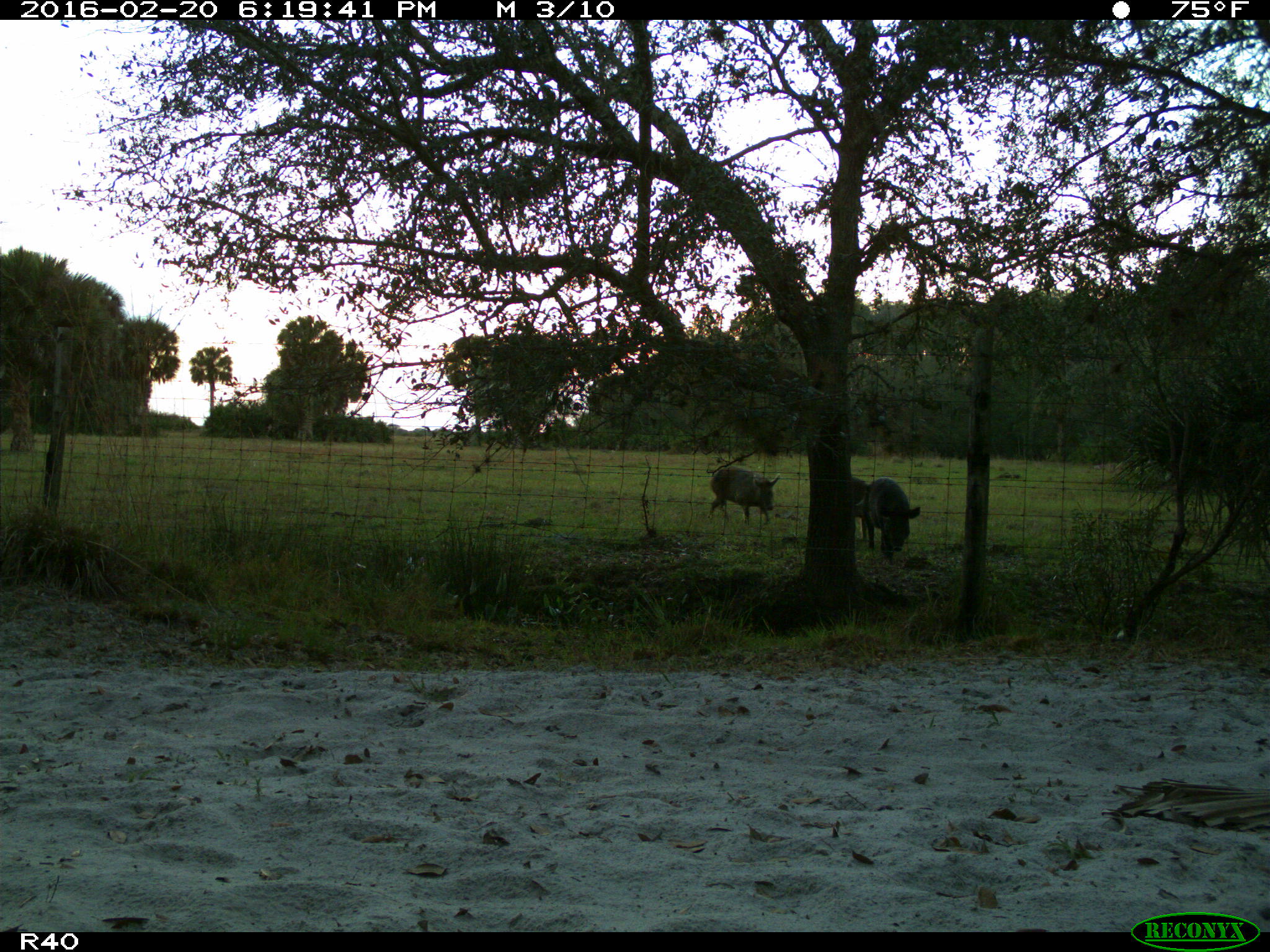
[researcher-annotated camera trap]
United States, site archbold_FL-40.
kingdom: Animalia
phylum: Chordata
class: Mammalia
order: Artiodactyla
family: Suidae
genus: Sus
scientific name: Sus scrofa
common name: wild boar